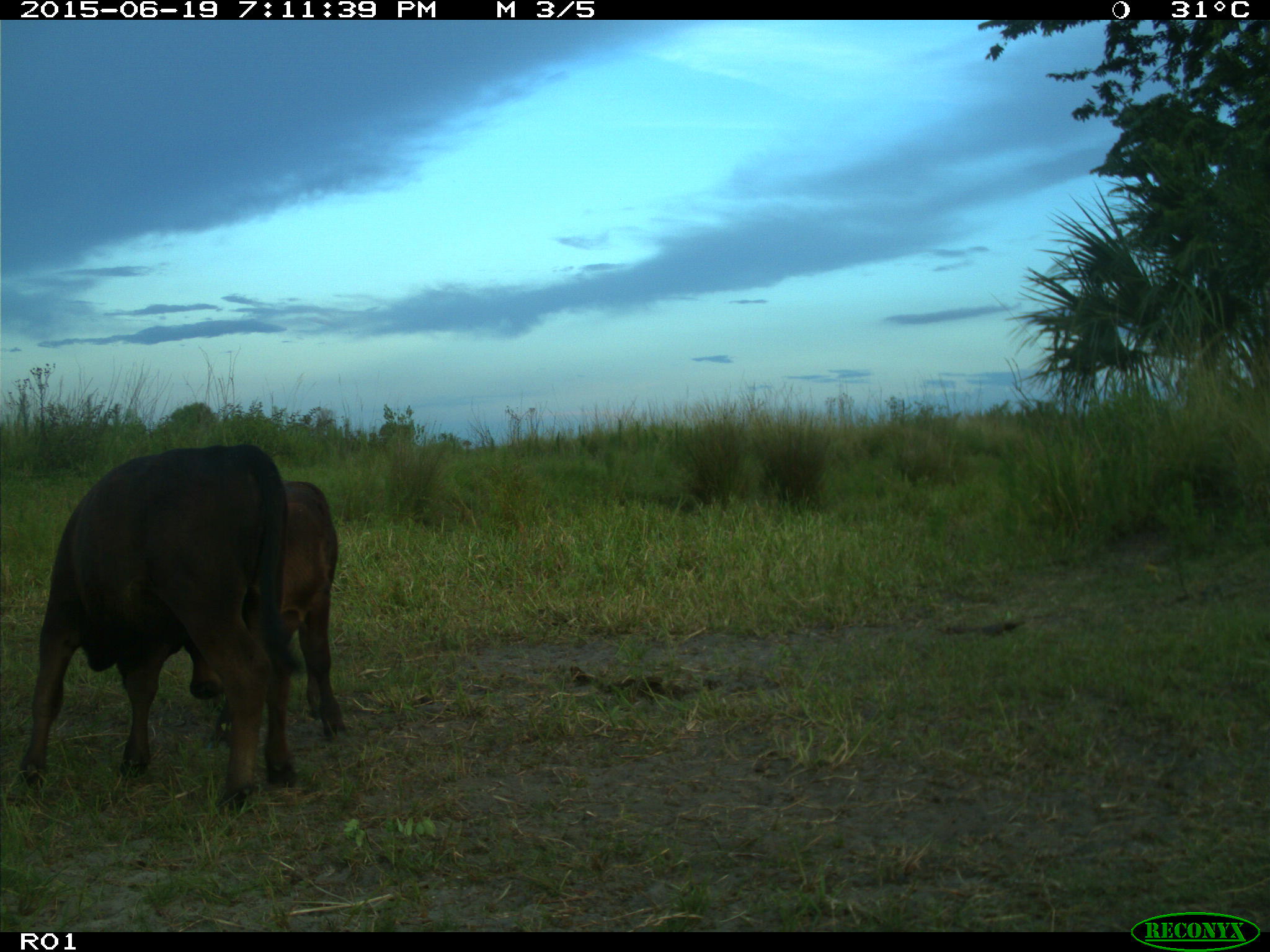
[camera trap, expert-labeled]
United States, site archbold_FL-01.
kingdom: Animalia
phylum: Chordata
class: Mammalia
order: Artiodactyla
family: Bovidae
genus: Bos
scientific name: Bos taurus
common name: domestic cow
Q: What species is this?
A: Bos taurus (domestic cow).